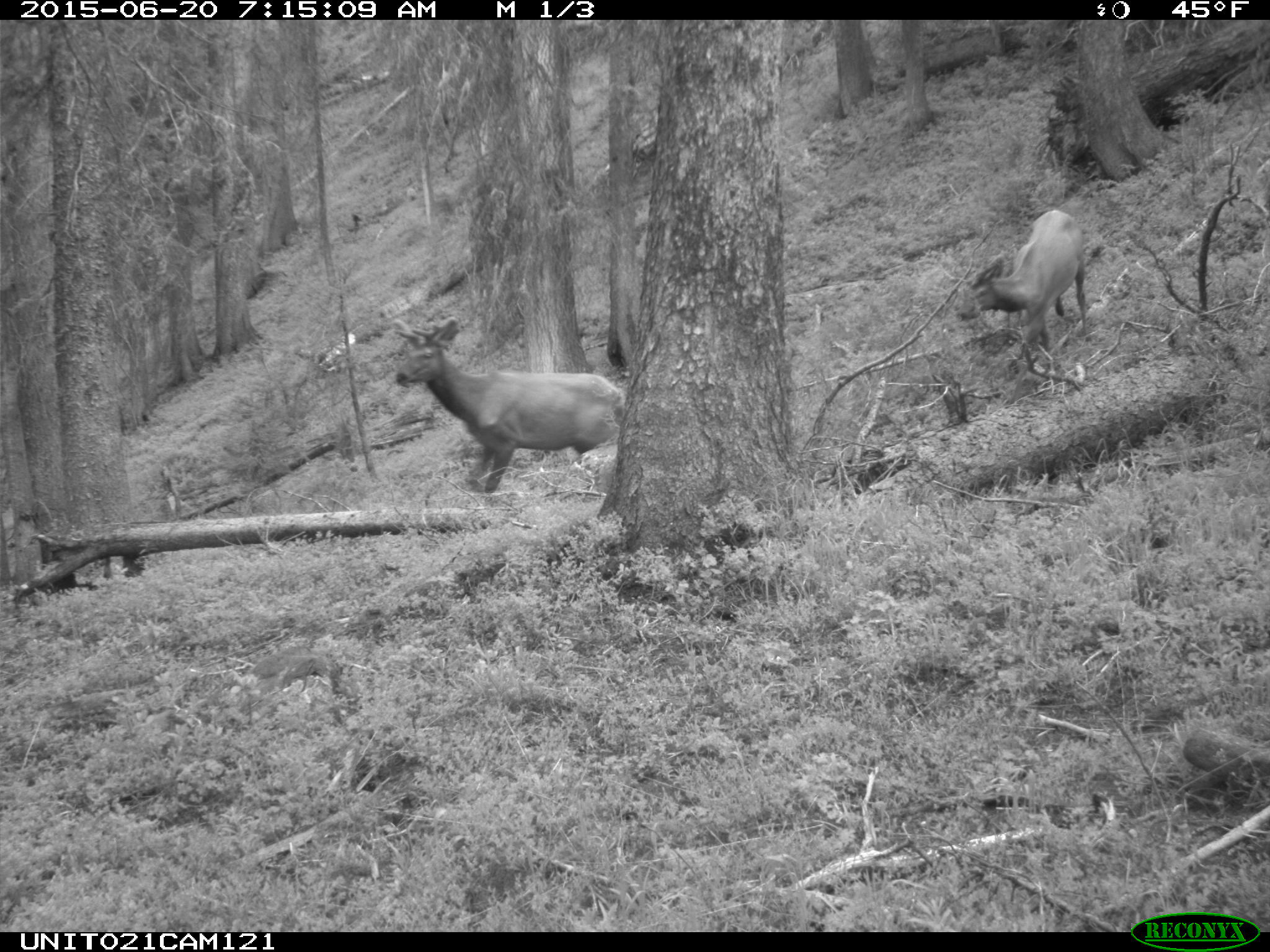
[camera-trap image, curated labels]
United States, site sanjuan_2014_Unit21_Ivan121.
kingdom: Animalia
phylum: Chordata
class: Mammalia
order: Artiodactyla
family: Cervidae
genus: Cervus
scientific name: Cervus elaphus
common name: red deer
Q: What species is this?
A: Cervus elaphus (red deer).